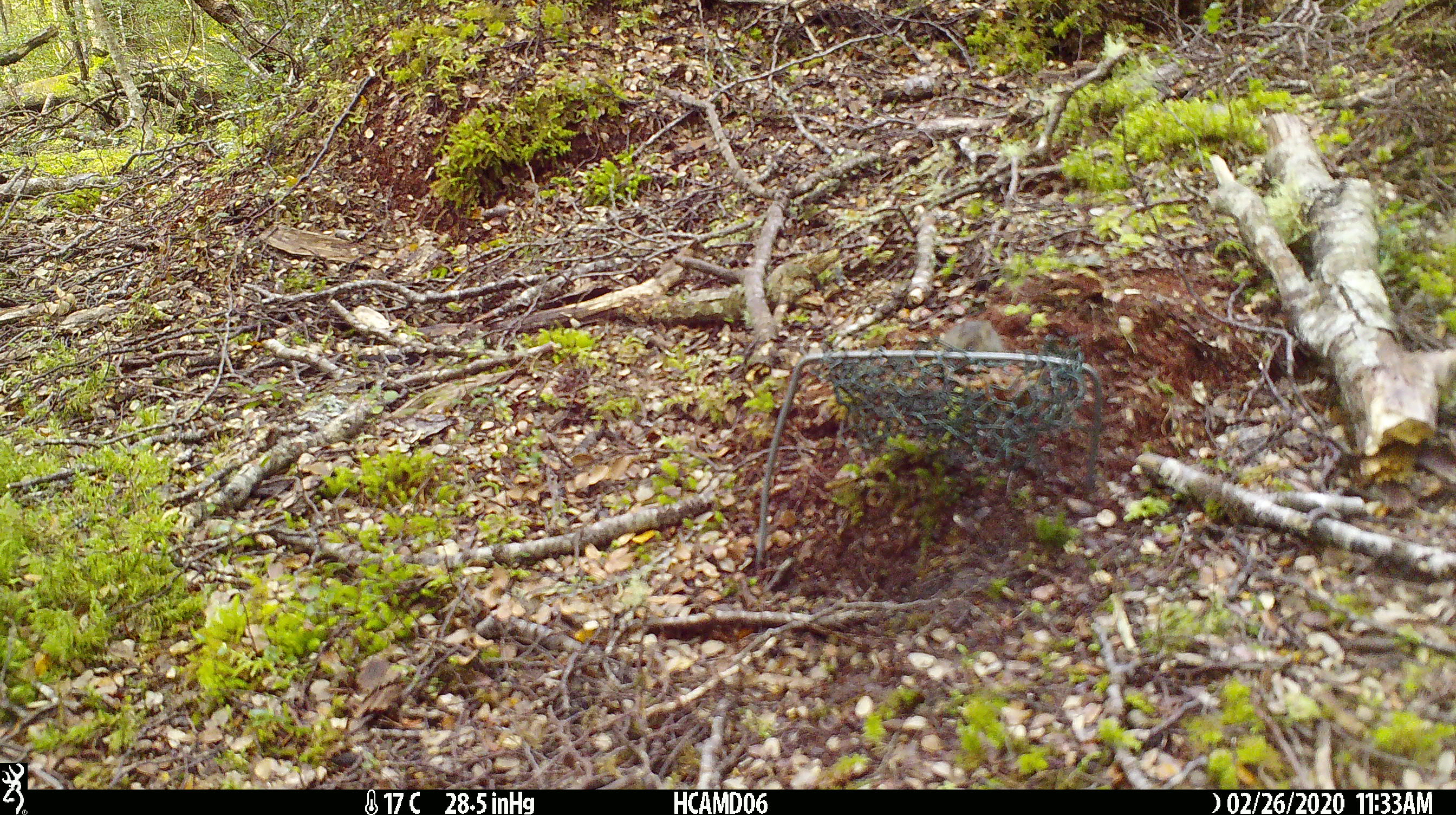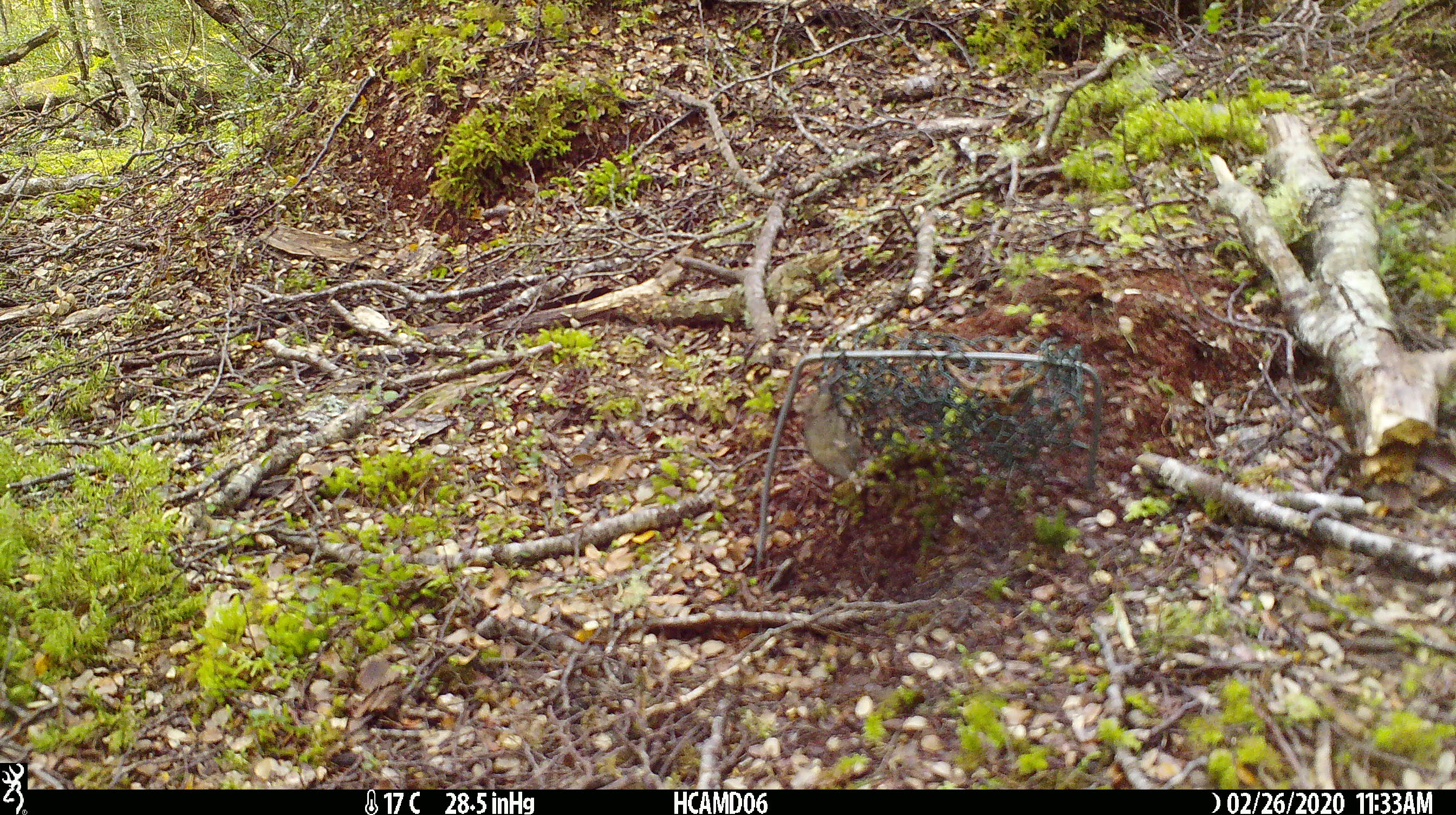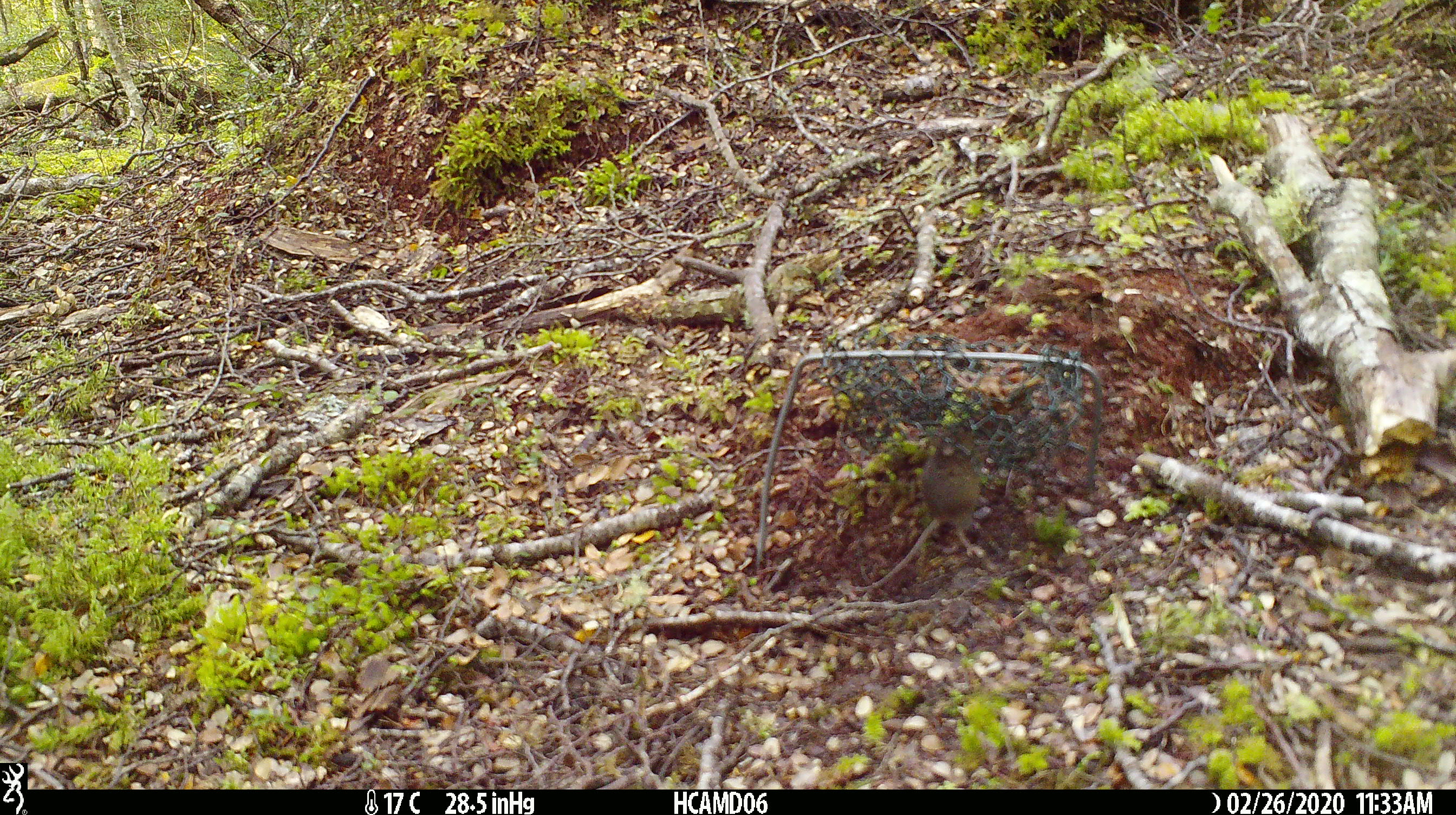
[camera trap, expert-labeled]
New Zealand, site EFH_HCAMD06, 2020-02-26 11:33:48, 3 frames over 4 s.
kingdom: Animalia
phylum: Chordata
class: Mammalia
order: Rodentia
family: Muridae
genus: Mus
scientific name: Mus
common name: mouse